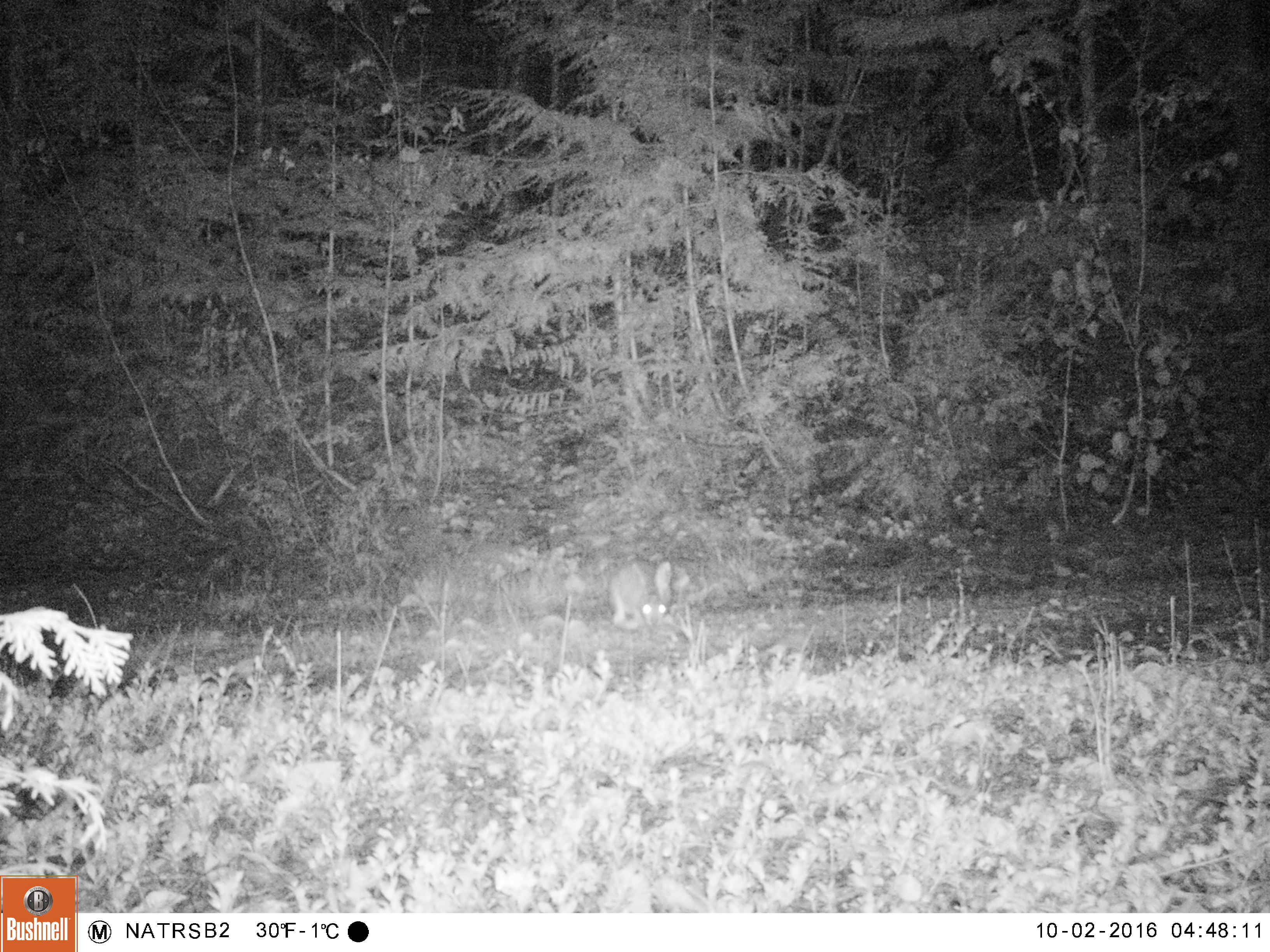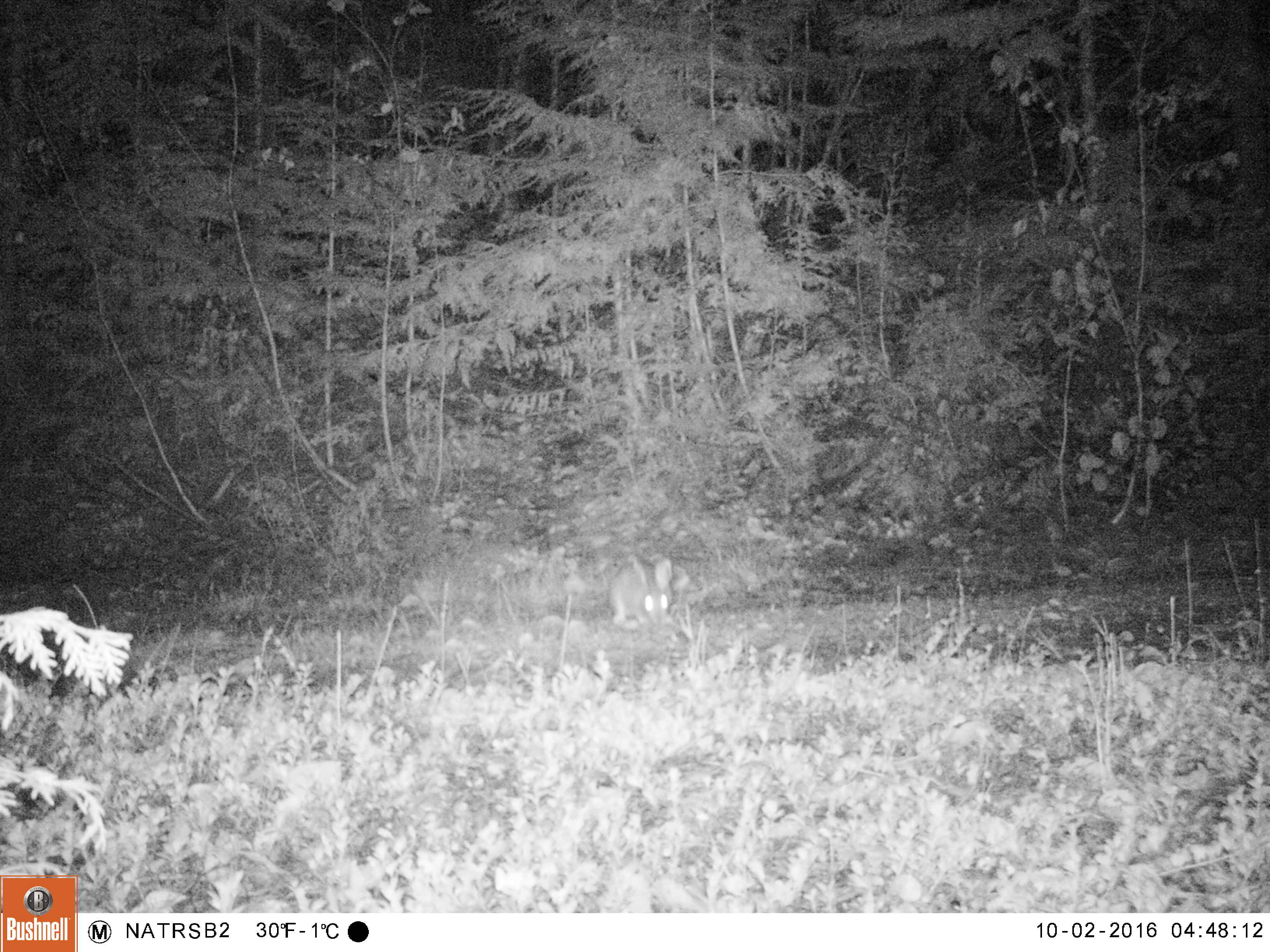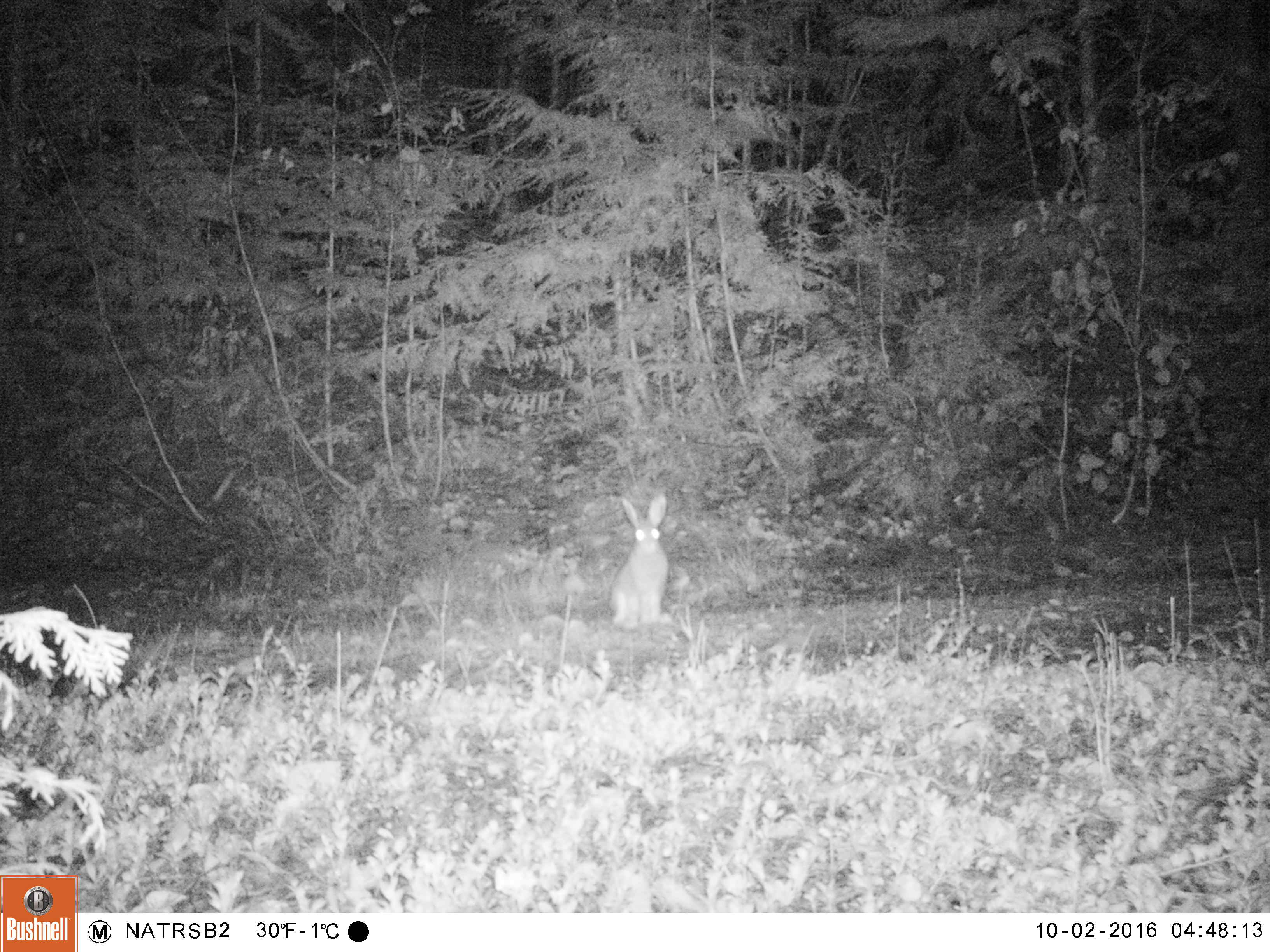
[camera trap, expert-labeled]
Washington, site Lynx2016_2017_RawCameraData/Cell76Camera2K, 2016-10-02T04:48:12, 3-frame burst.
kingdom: Animalia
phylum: Chordata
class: Mammalia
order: Lagomorpha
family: Leporidae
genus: Lepus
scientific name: Lepus americanus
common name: snowshoe hare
Lepus americanus (snowshoe hare). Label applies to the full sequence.